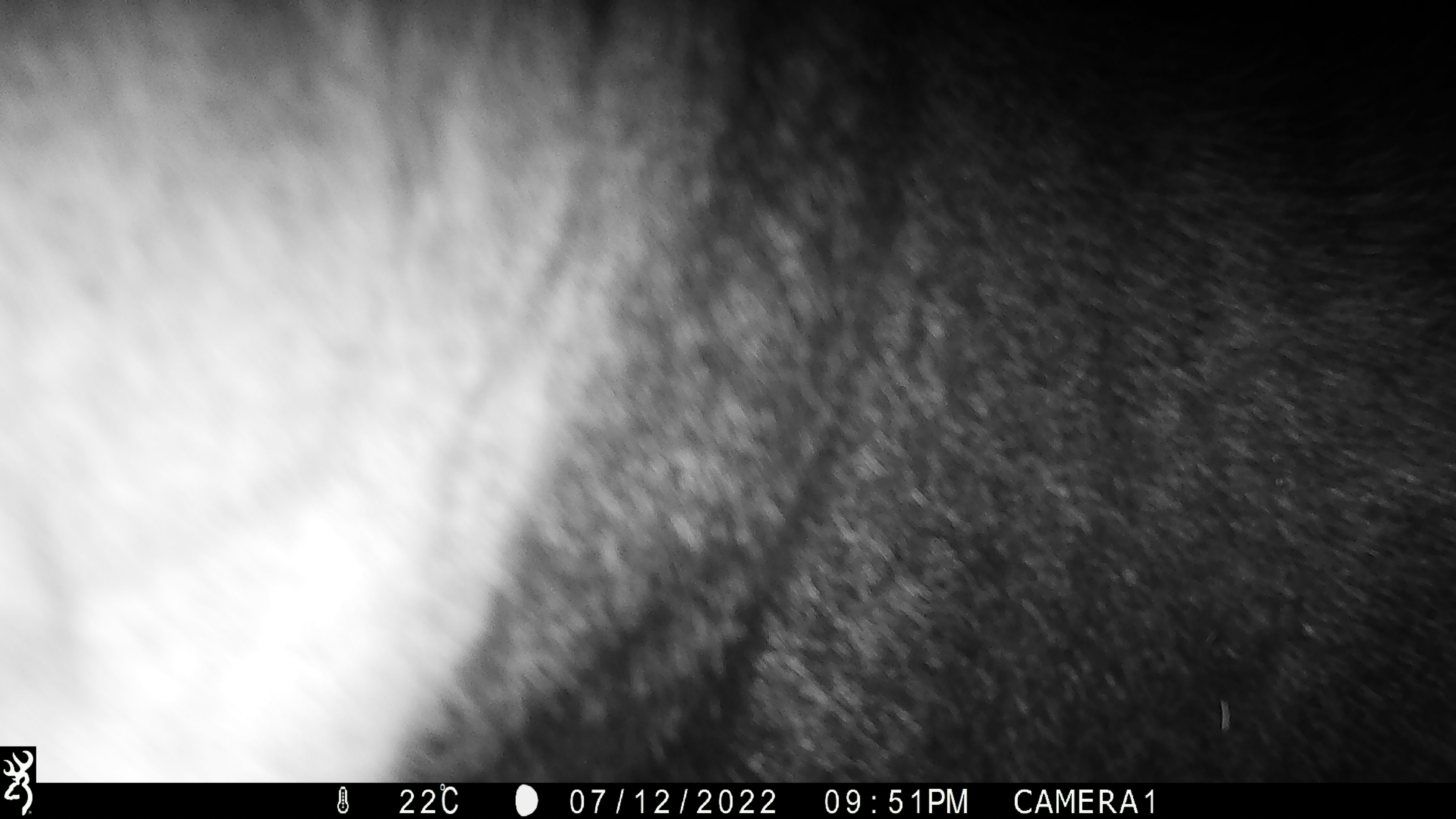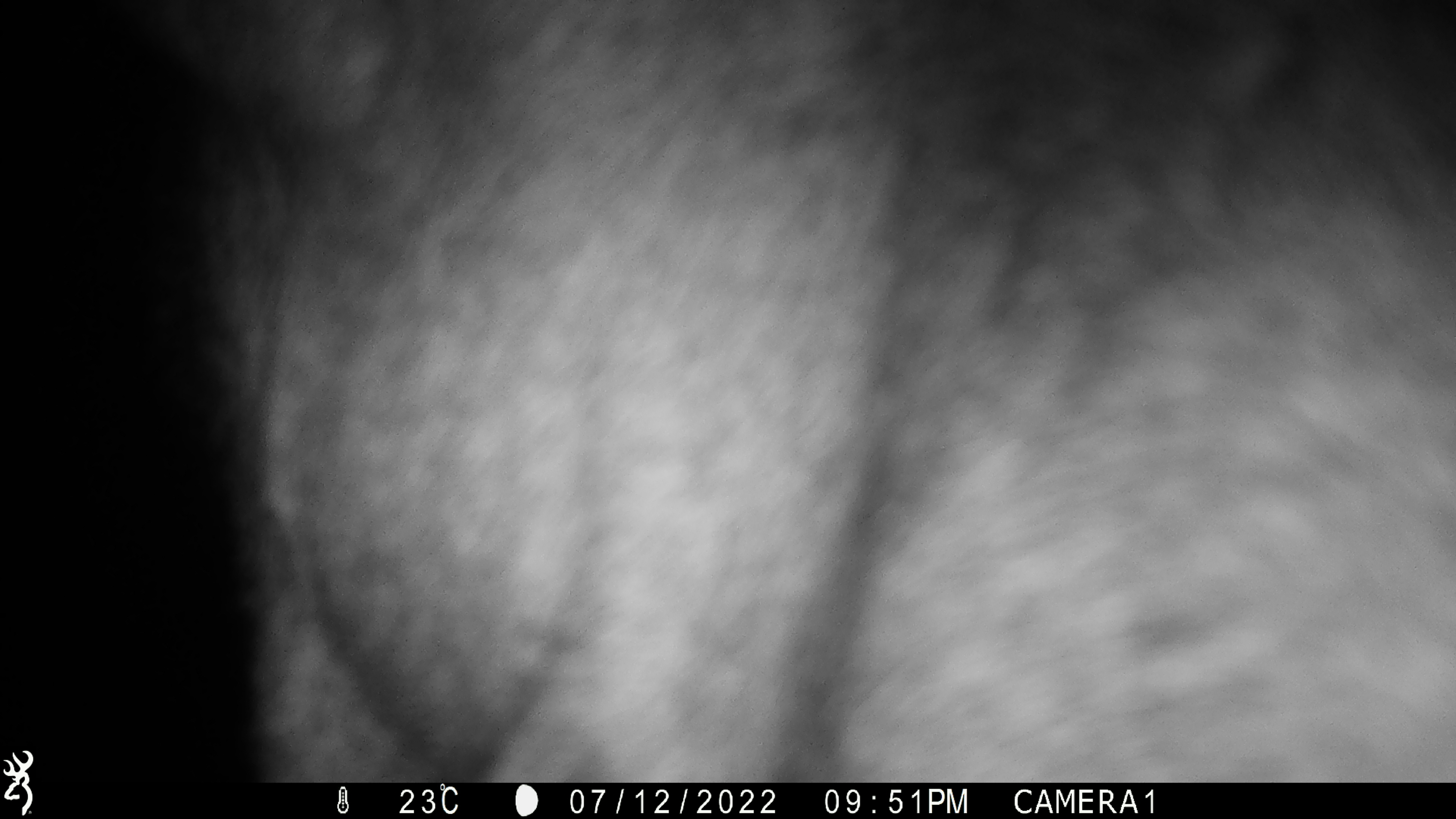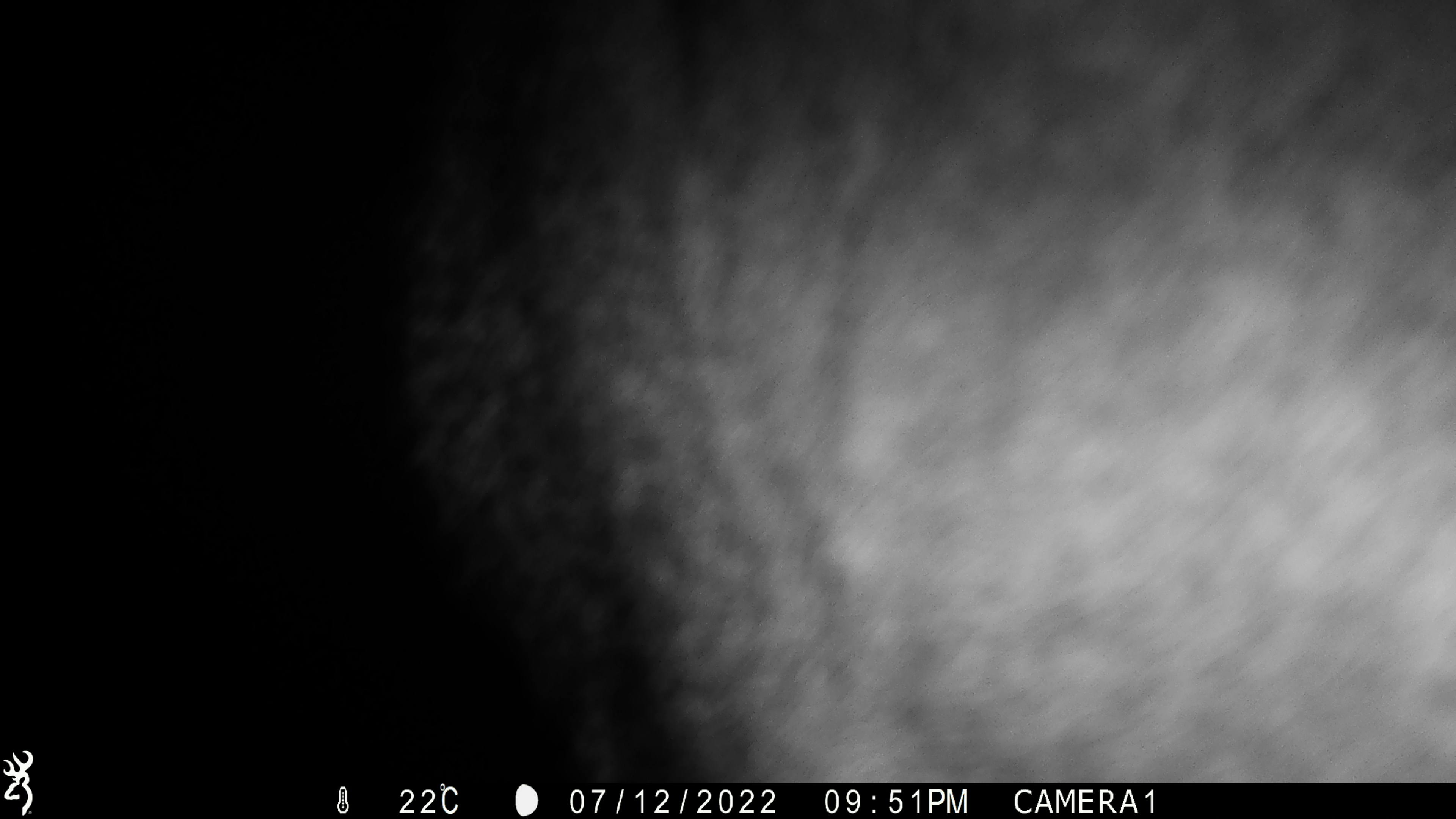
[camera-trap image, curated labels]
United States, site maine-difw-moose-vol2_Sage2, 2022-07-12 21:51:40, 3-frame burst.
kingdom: Animalia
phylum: Chordata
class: Mammalia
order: Artiodactyla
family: Cervidae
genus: Alces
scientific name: Alces alces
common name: moose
Moose (Alces alces).